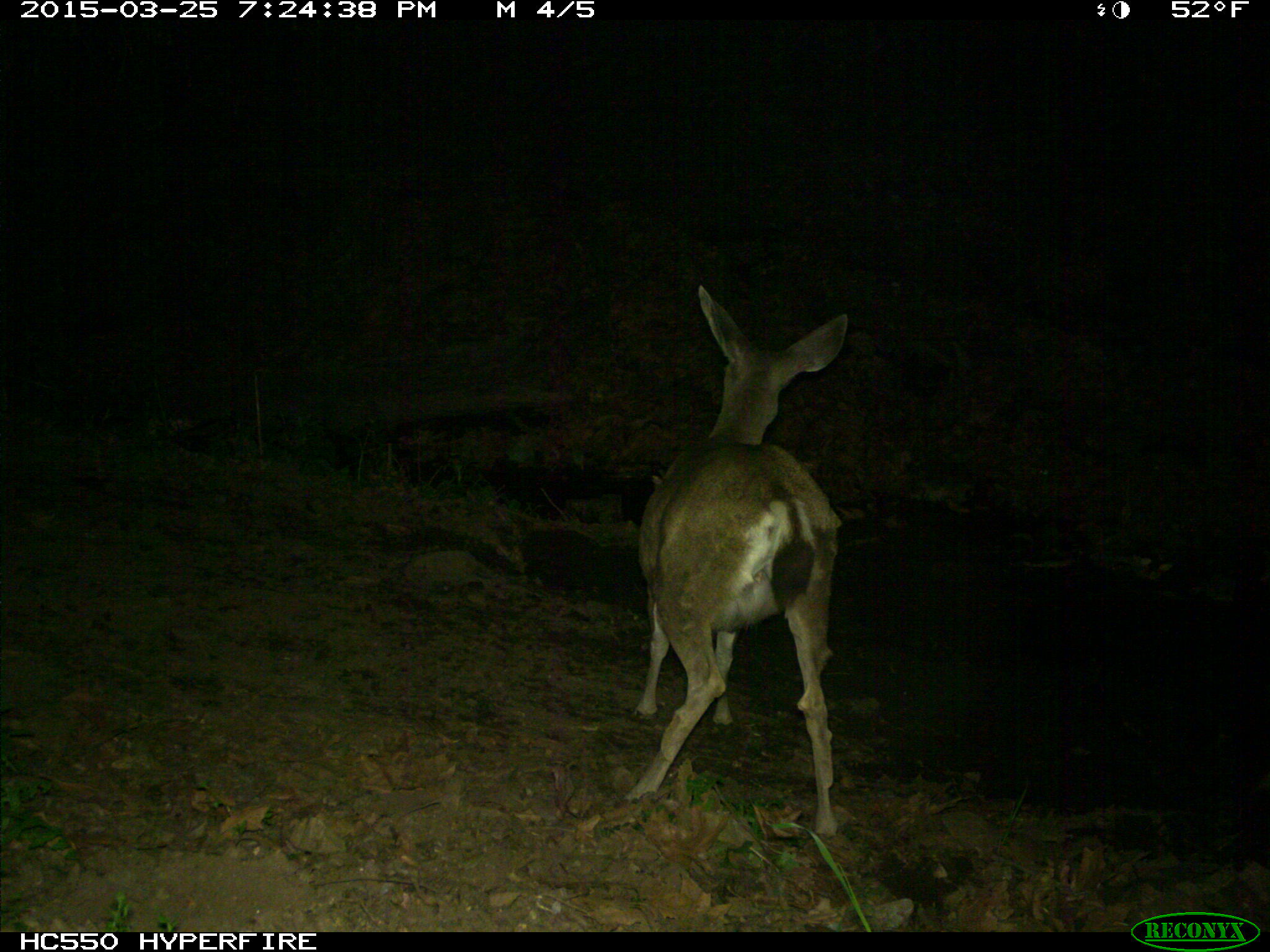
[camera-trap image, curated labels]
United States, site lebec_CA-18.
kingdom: Animalia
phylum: Chordata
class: Mammalia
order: Artiodactyla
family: Cervidae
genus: Odocoileus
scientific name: Odocoileus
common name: deer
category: unidentified deer